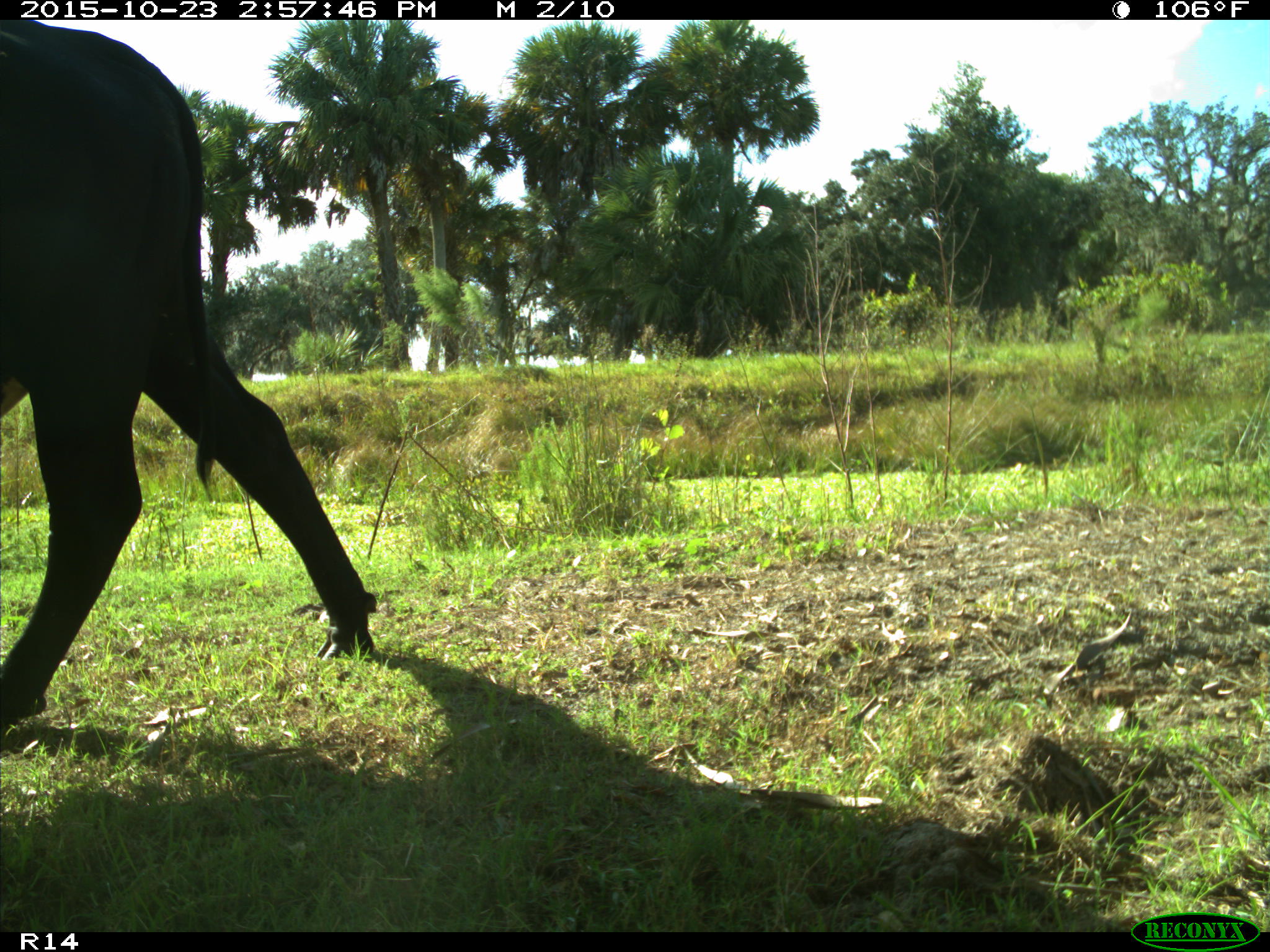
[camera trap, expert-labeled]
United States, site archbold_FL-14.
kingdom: Animalia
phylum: Chordata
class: Mammalia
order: Artiodactyla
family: Bovidae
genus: Bos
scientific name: Bos taurus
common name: domestic cow